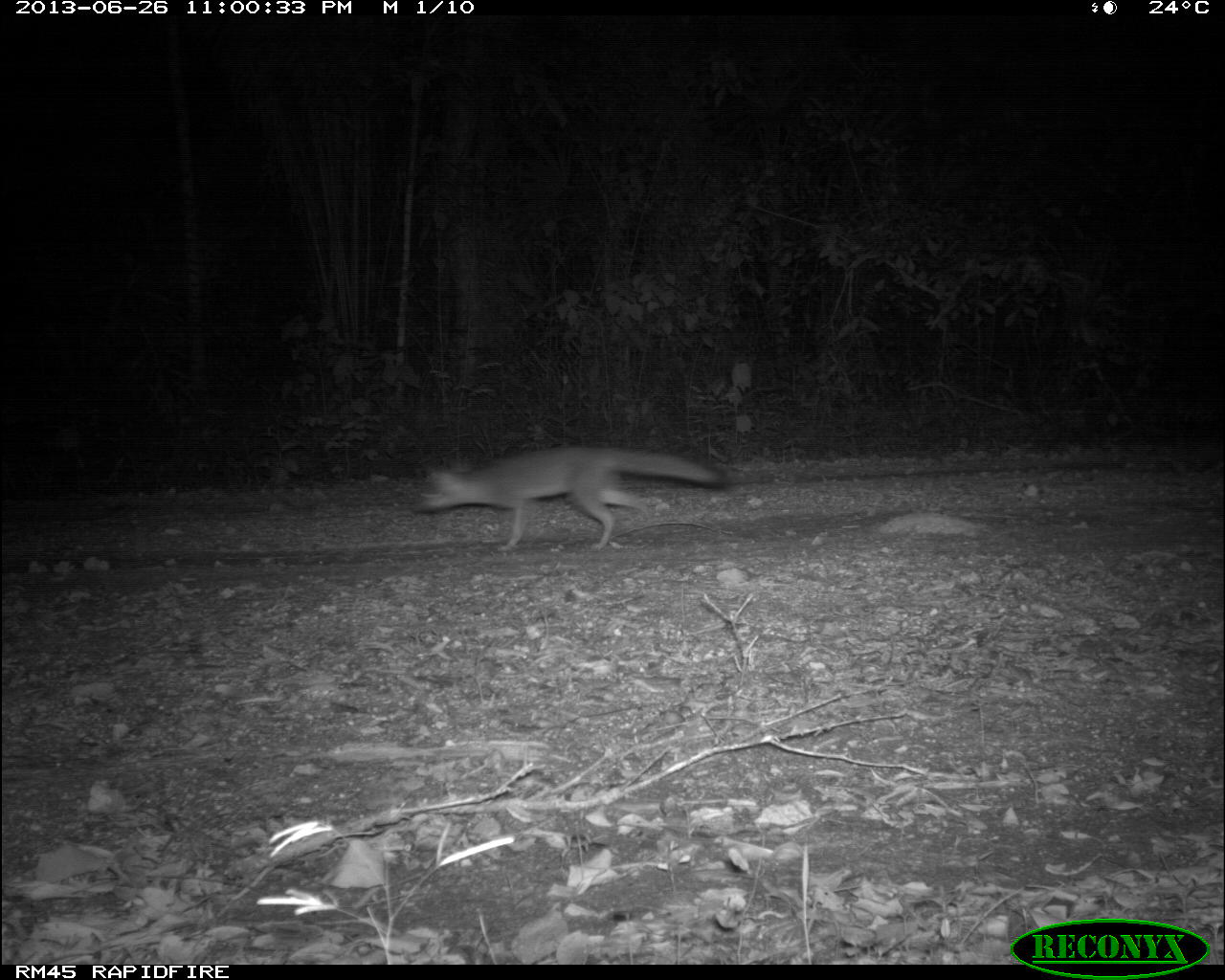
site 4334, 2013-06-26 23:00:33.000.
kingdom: Animalia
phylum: Chordata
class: Mammalia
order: Carnivora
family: Canidae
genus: Urocyon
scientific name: Urocyon cinereoargenteus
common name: gray fox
Urocyon cinereoargenteus (gray fox), count 1.